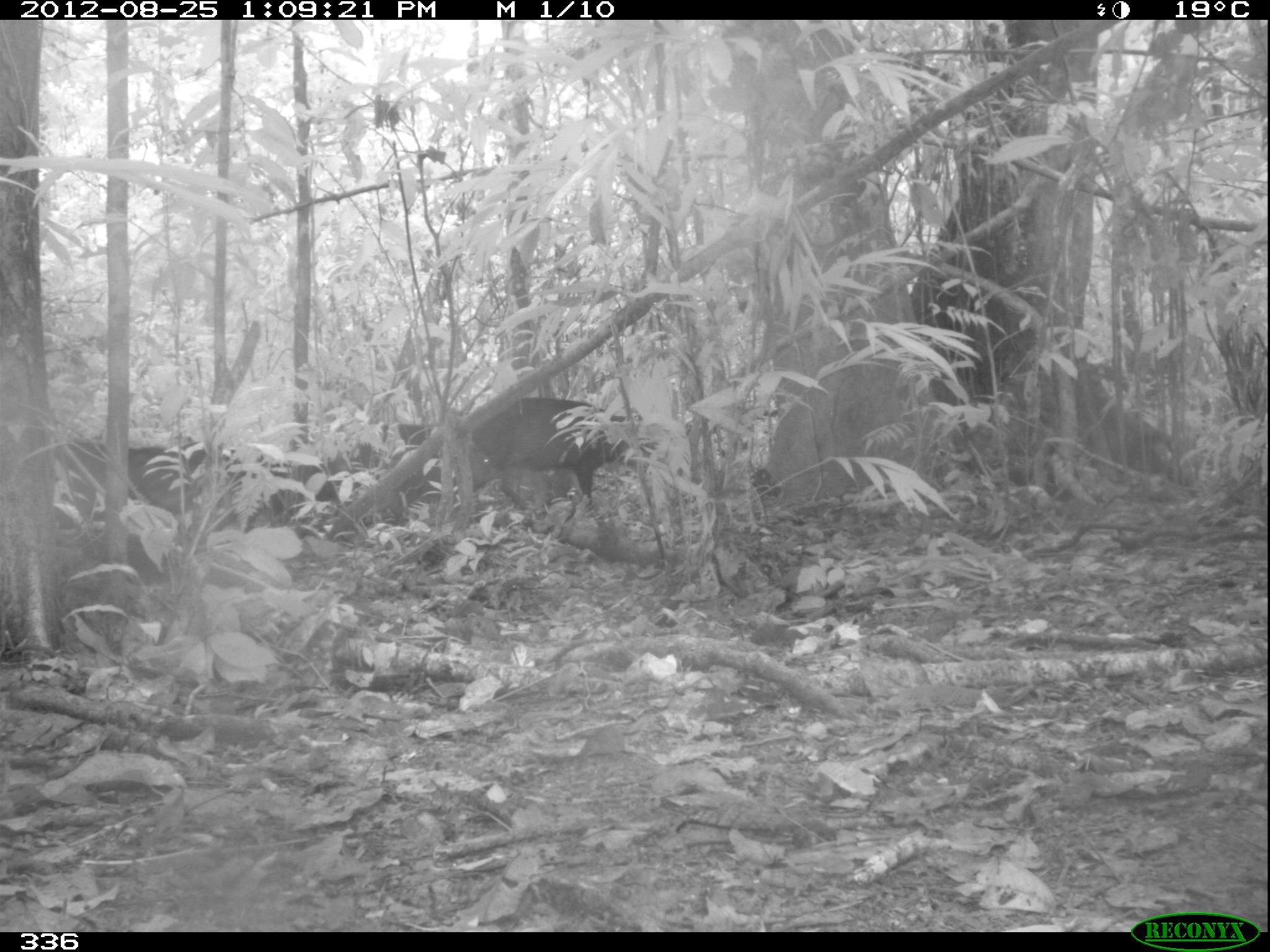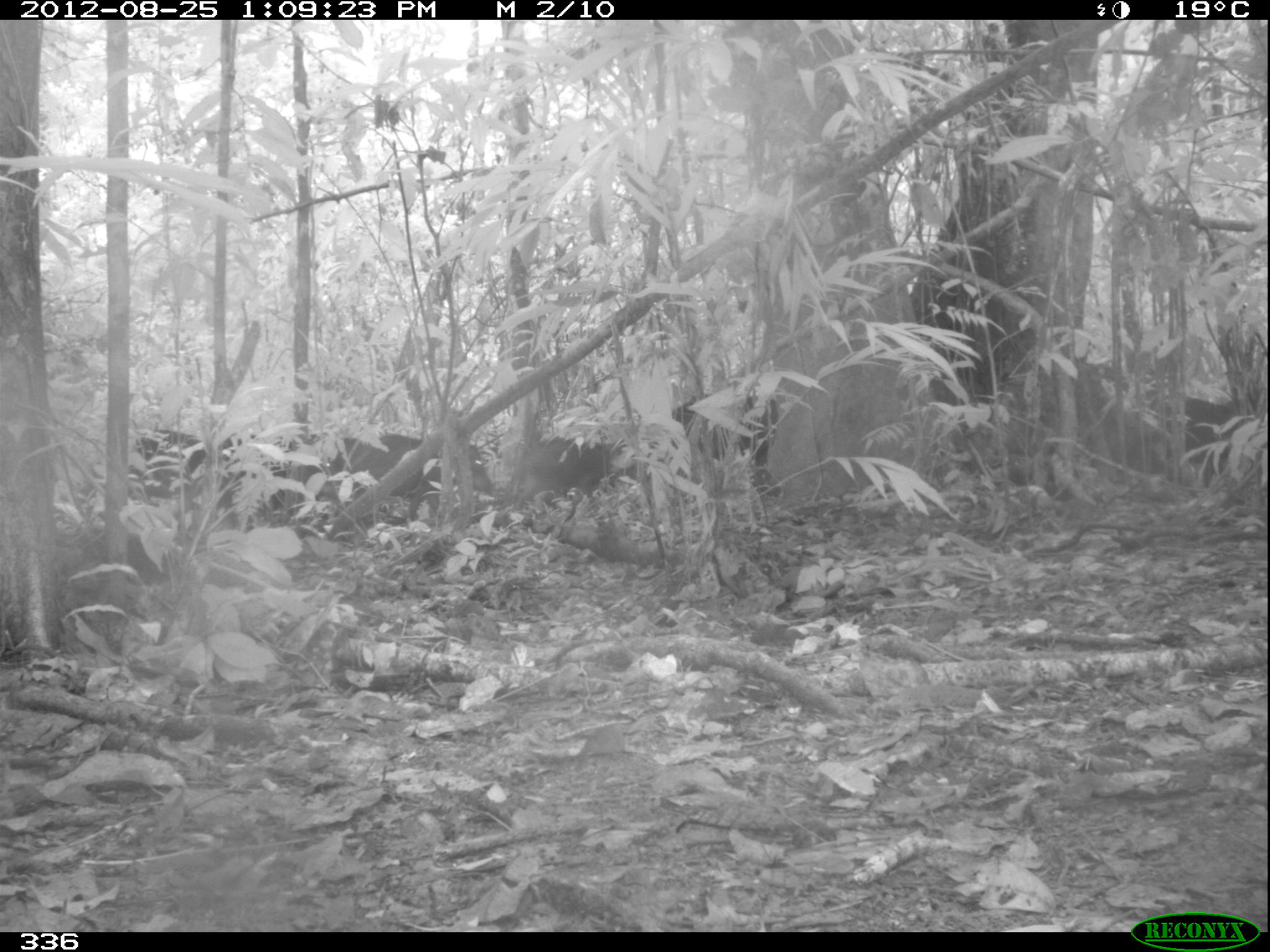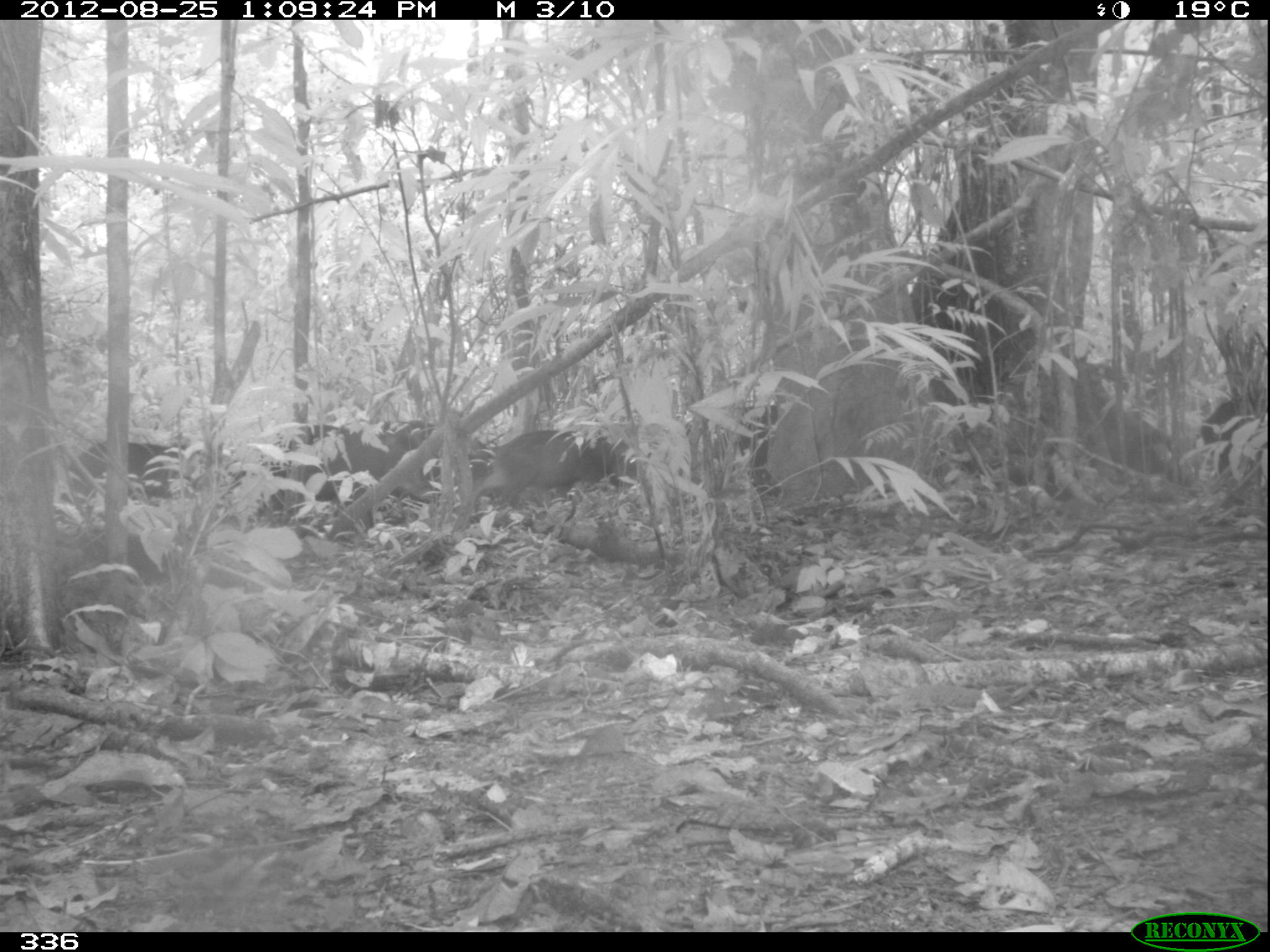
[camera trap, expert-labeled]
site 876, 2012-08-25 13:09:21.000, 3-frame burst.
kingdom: Animalia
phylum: Chordata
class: Mammalia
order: Artiodactyla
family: Tayassuidae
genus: Tayassu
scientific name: Tayassu pecari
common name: white-lipped peccary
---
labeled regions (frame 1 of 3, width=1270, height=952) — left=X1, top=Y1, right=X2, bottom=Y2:
tayassu pecari: left=51, top=436, right=341, bottom=588; left=290, top=418, right=504, bottom=527; left=468, top=396, right=659, bottom=507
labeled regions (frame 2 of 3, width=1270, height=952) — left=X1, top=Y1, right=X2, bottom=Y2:
tayassu pecari: left=125, top=426, right=348, bottom=531; left=313, top=433, right=499, bottom=521; left=1153, top=389, right=1268, bottom=486; left=513, top=432, right=644, bottom=511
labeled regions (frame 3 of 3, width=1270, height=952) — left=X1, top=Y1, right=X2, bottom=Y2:
tayassu pecari: left=255, top=418, right=490, bottom=536; left=62, top=438, right=246, bottom=520; left=475, top=427, right=638, bottom=509; left=1197, top=395, right=1267, bottom=484